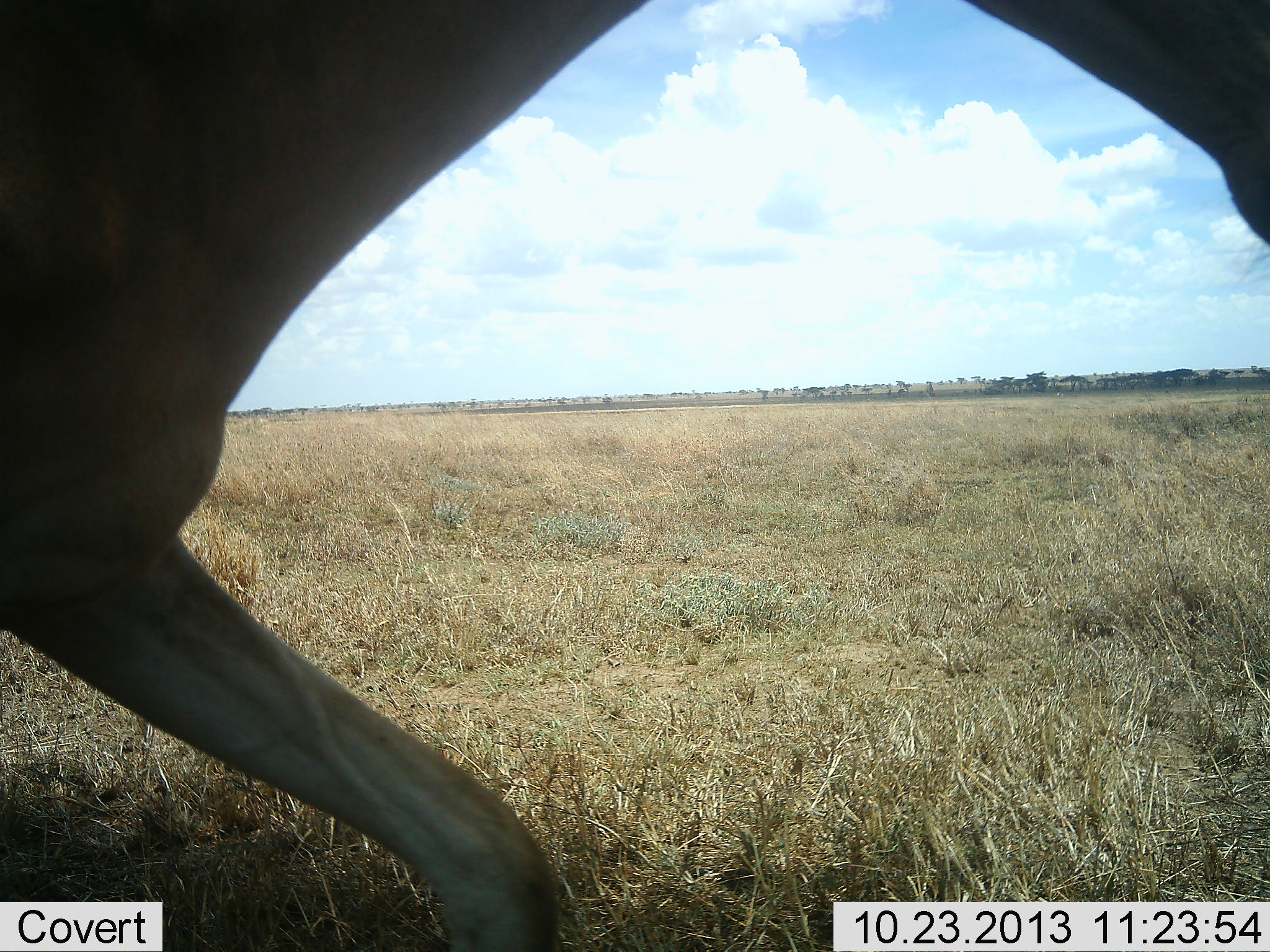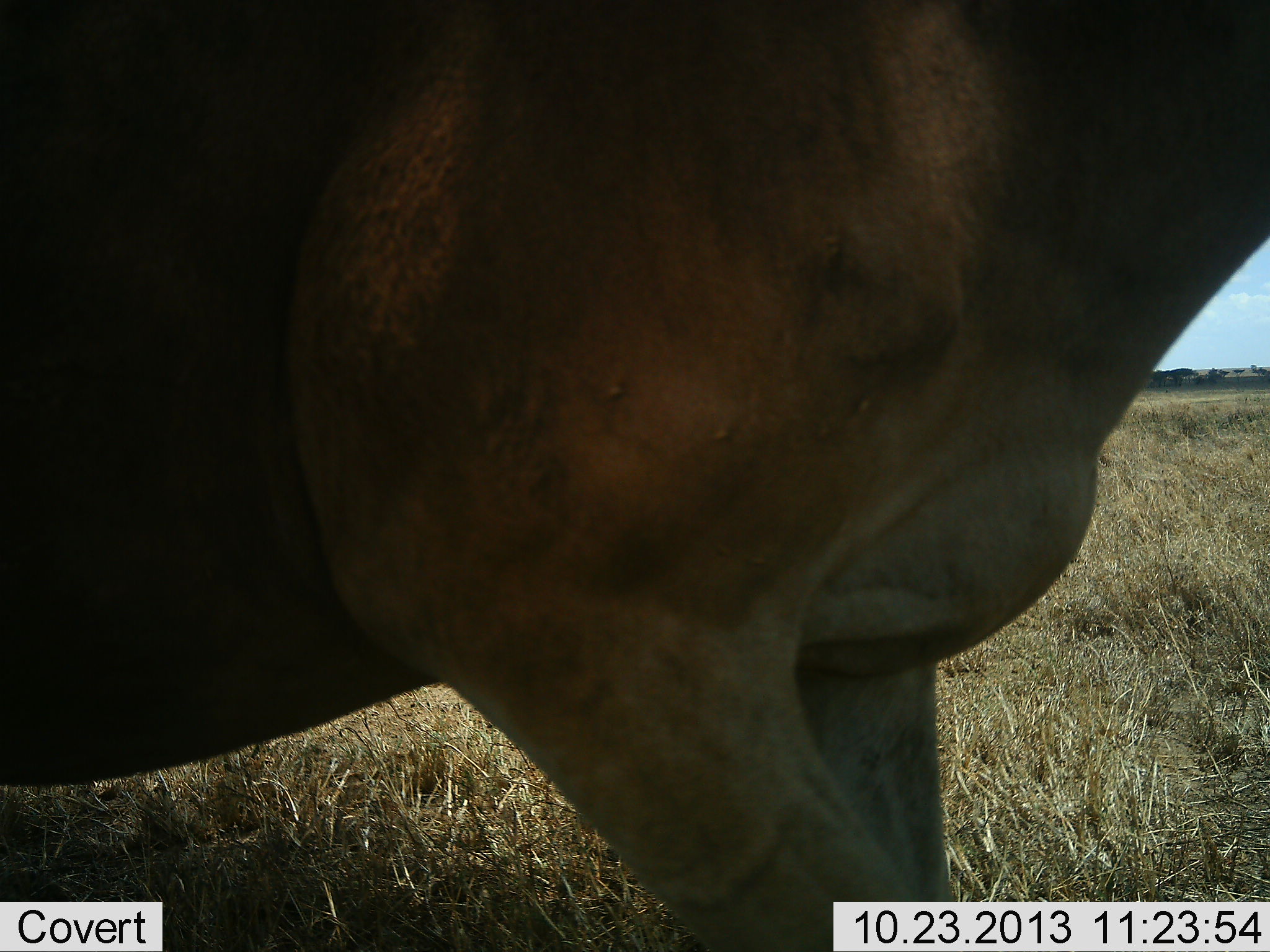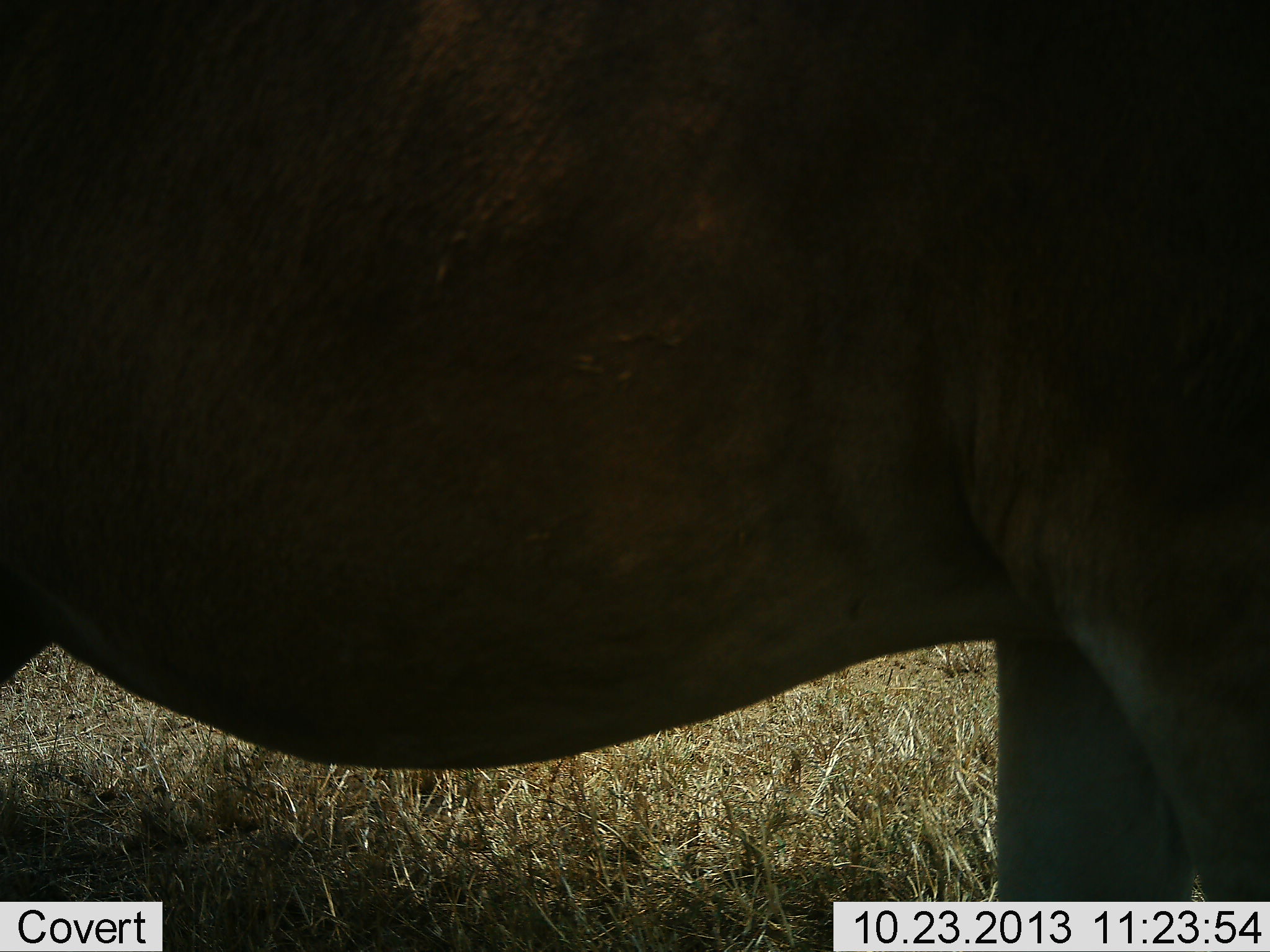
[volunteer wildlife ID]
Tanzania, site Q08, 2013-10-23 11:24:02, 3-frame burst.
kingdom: Animalia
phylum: Chordata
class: Mammalia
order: Artiodactyla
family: Bovidae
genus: Alcelaphus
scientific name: Alcelaphus buselaphus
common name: hartebeest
Hartebeest (Alcelaphus buselaphus), count 1. Behavior (volunteer vote fractions): standing 10%, resting 0%, moving 90%, interacting 0%. Young present (vote fraction): 0%. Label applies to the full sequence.